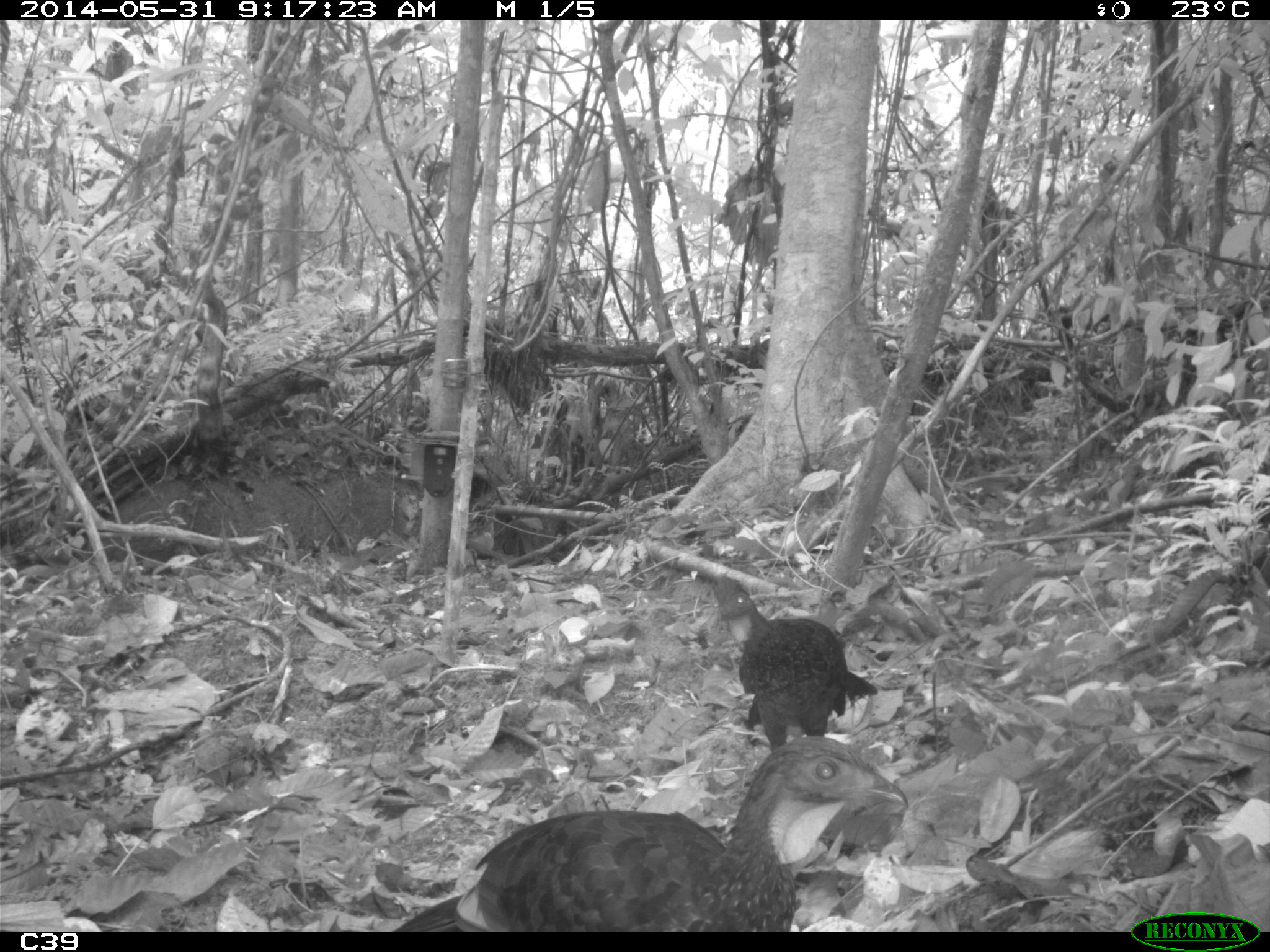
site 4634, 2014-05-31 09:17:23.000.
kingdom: Animalia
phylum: Chordata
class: Aves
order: Galliformes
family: Cracidae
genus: Penelope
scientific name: Penelope jacquacu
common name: spix's guan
Penelope jacquacu (spix's guan), count 2, age adult, sex female.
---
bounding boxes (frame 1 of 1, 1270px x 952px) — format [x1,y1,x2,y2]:
penelope jacquacu: [393,731,910,928]; [709,572,879,747]